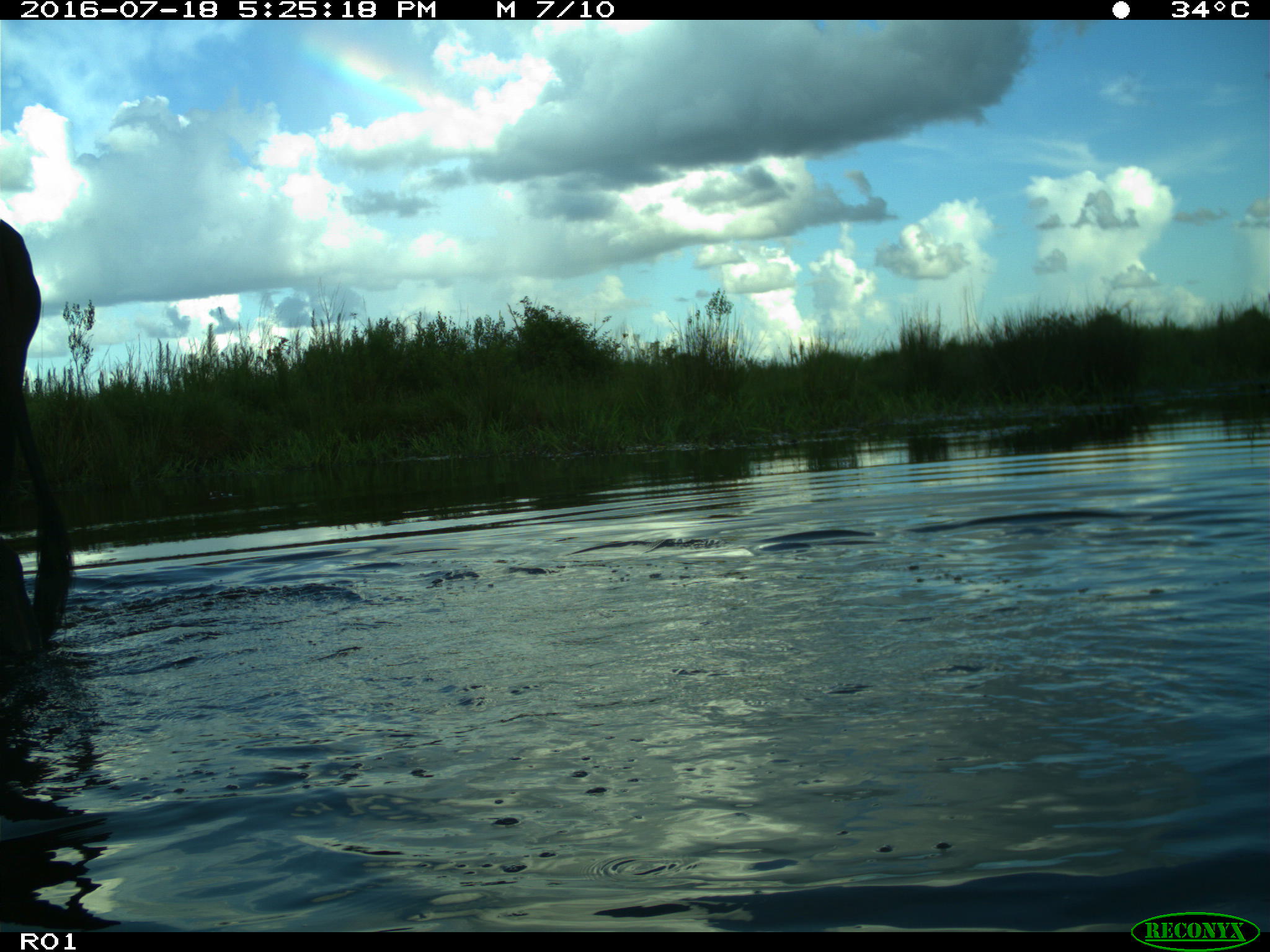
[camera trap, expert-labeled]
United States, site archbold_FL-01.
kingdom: Animalia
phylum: Chordata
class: Mammalia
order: Artiodactyla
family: Bovidae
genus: Bos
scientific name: Bos taurus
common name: domestic cow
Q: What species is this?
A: Bos taurus (domestic cow).